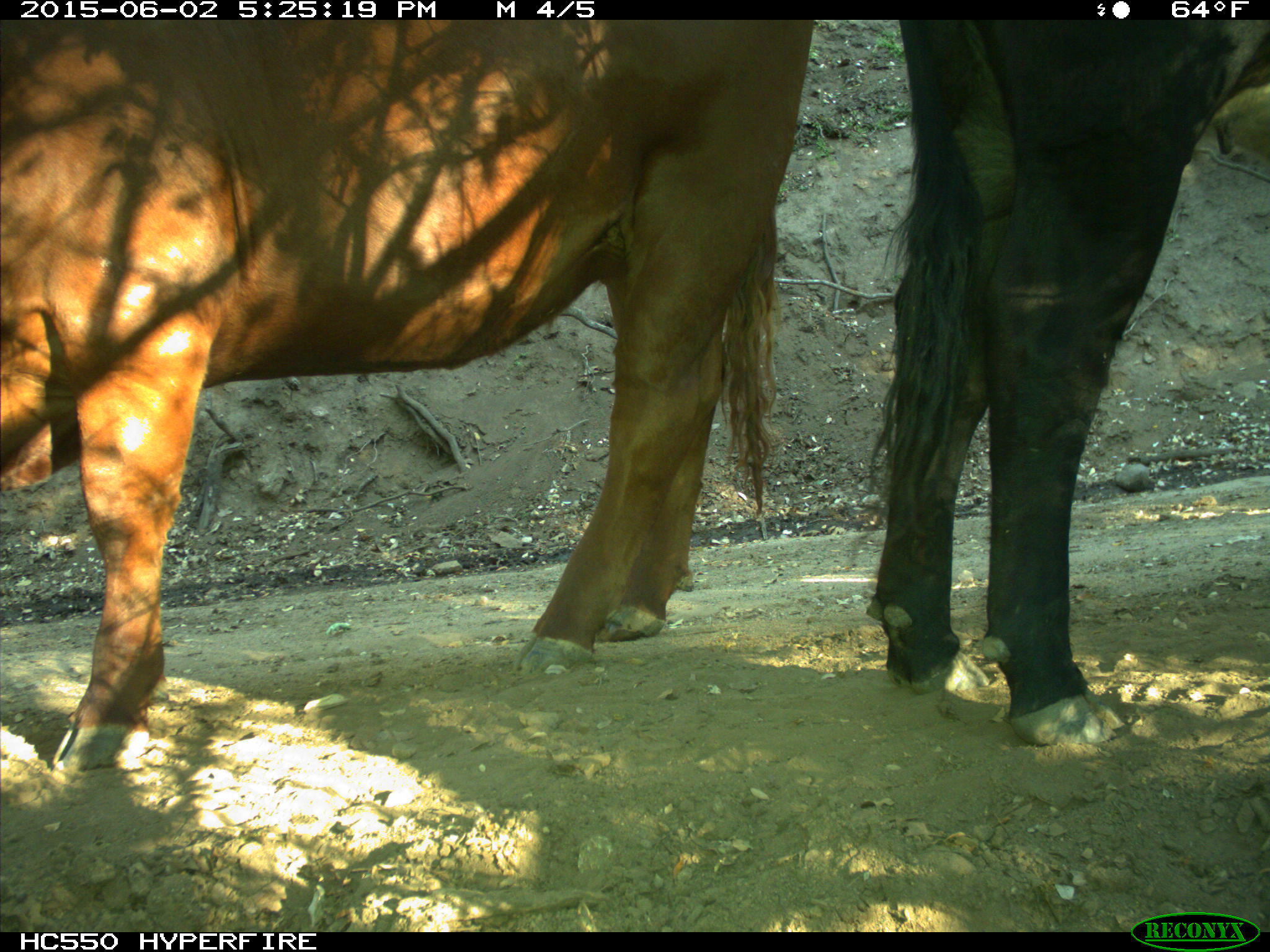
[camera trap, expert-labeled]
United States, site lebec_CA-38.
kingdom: Animalia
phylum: Chordata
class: Mammalia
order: Artiodactyla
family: Bovidae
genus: Bos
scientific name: Bos taurus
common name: domestic cow